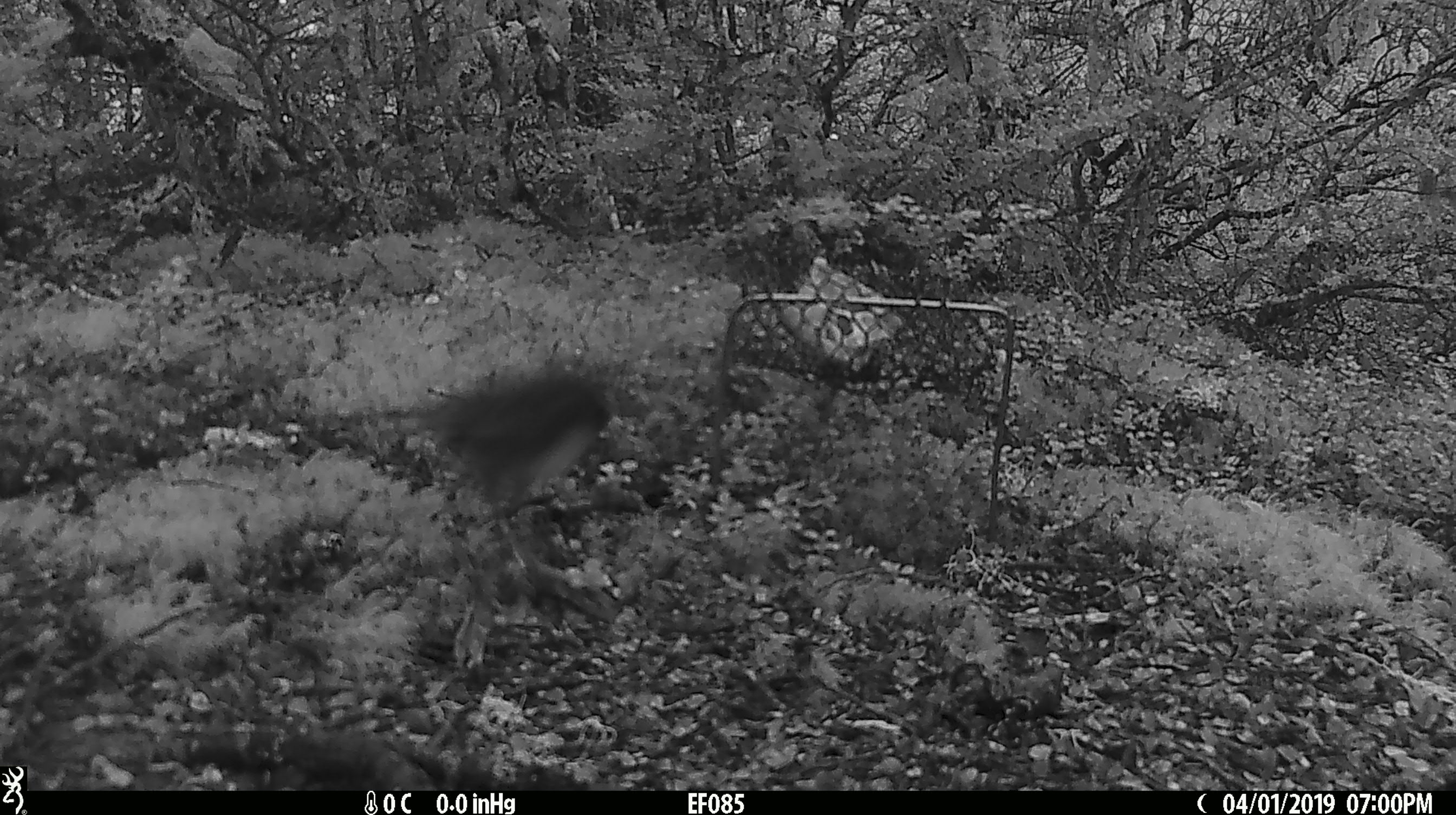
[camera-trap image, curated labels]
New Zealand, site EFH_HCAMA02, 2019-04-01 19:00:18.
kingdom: Animalia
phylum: Chordata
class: Aves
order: Passeriformes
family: Petroicidae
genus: Petroica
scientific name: Petroica australis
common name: new zealand robin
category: robin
Robin (new zealand robin) (Petroica australis).